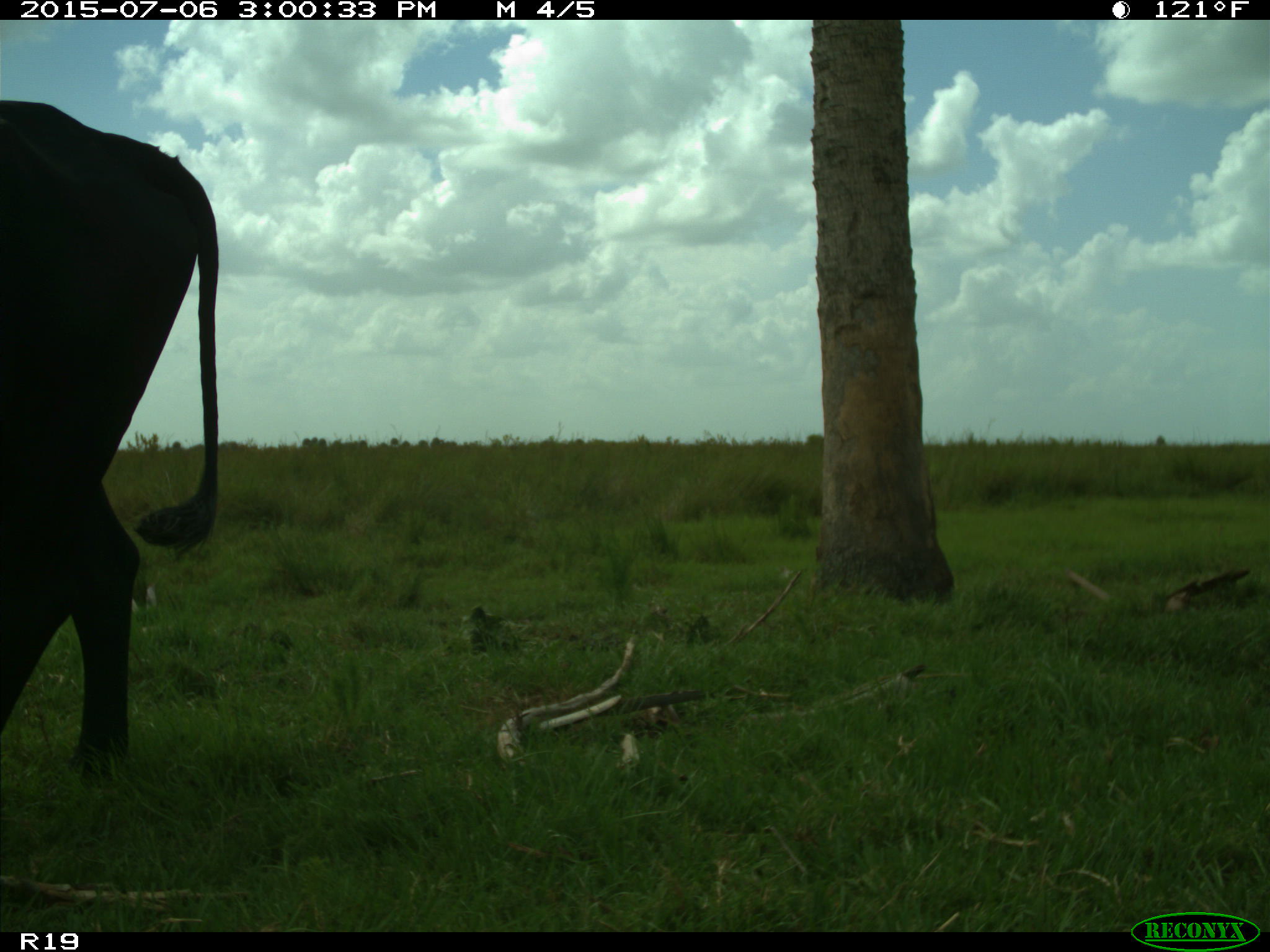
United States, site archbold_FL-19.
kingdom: Animalia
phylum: Chordata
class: Mammalia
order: Artiodactyla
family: Bovidae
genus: Bos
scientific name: Bos taurus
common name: domestic cow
Bos taurus (domestic cow).